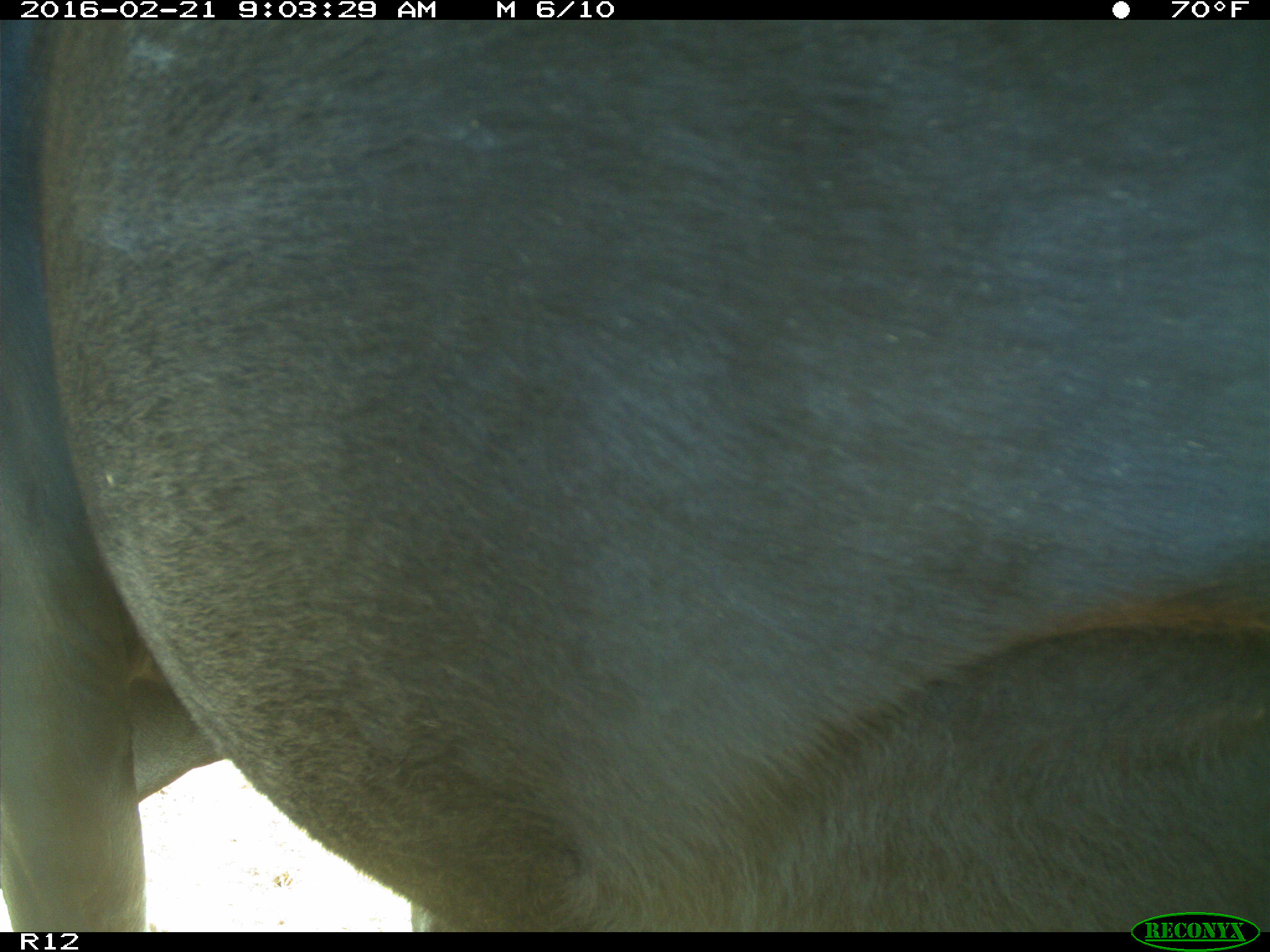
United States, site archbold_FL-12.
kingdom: Animalia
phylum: Chordata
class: Mammalia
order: Artiodactyla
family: Bovidae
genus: Bos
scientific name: Bos taurus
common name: domestic cow